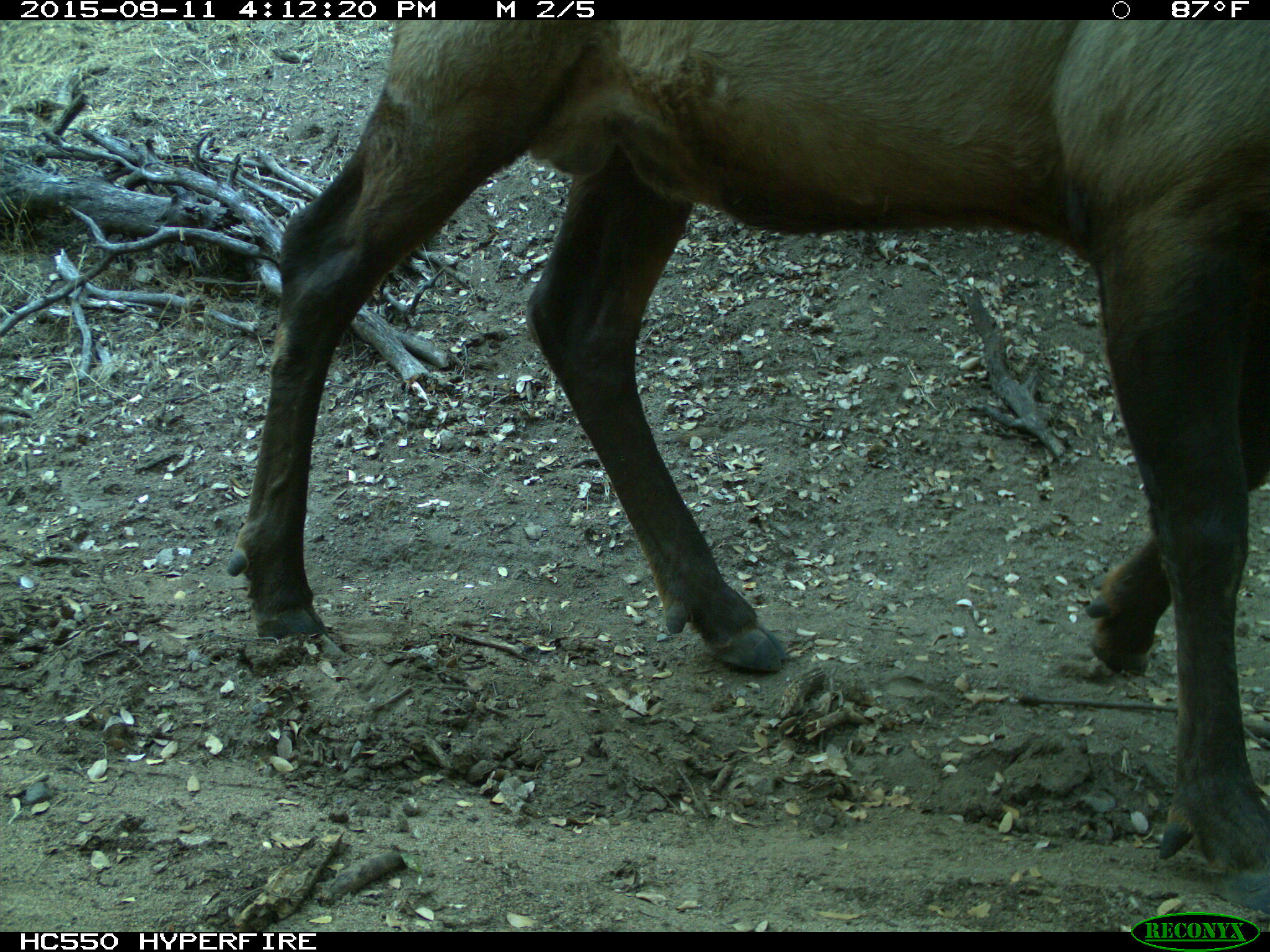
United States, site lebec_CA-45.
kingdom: Animalia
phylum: Chordata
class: Mammalia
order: Artiodactyla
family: Cervidae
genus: Cervus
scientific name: Cervus canadensis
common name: elk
Cervus canadensis (elk).